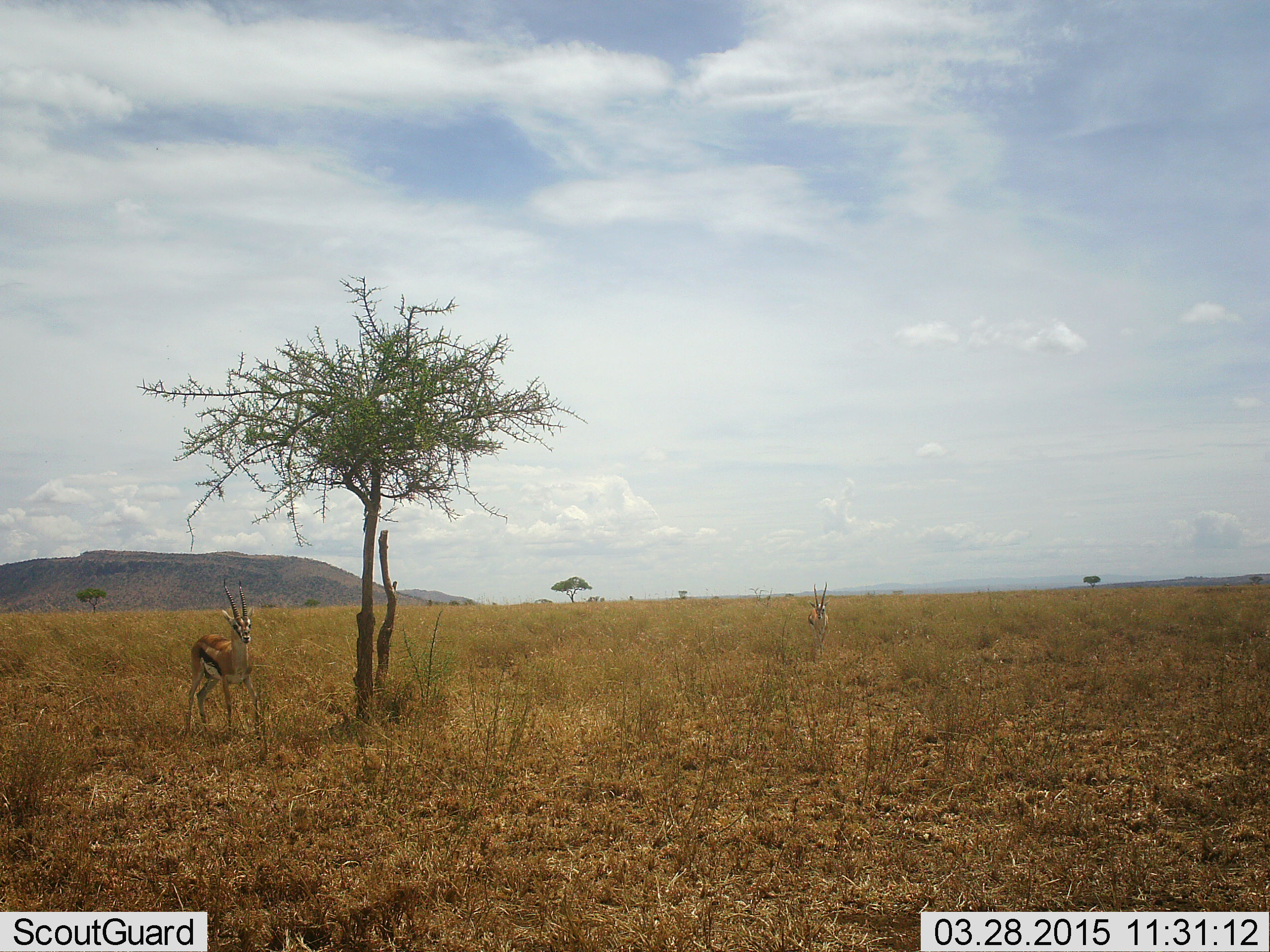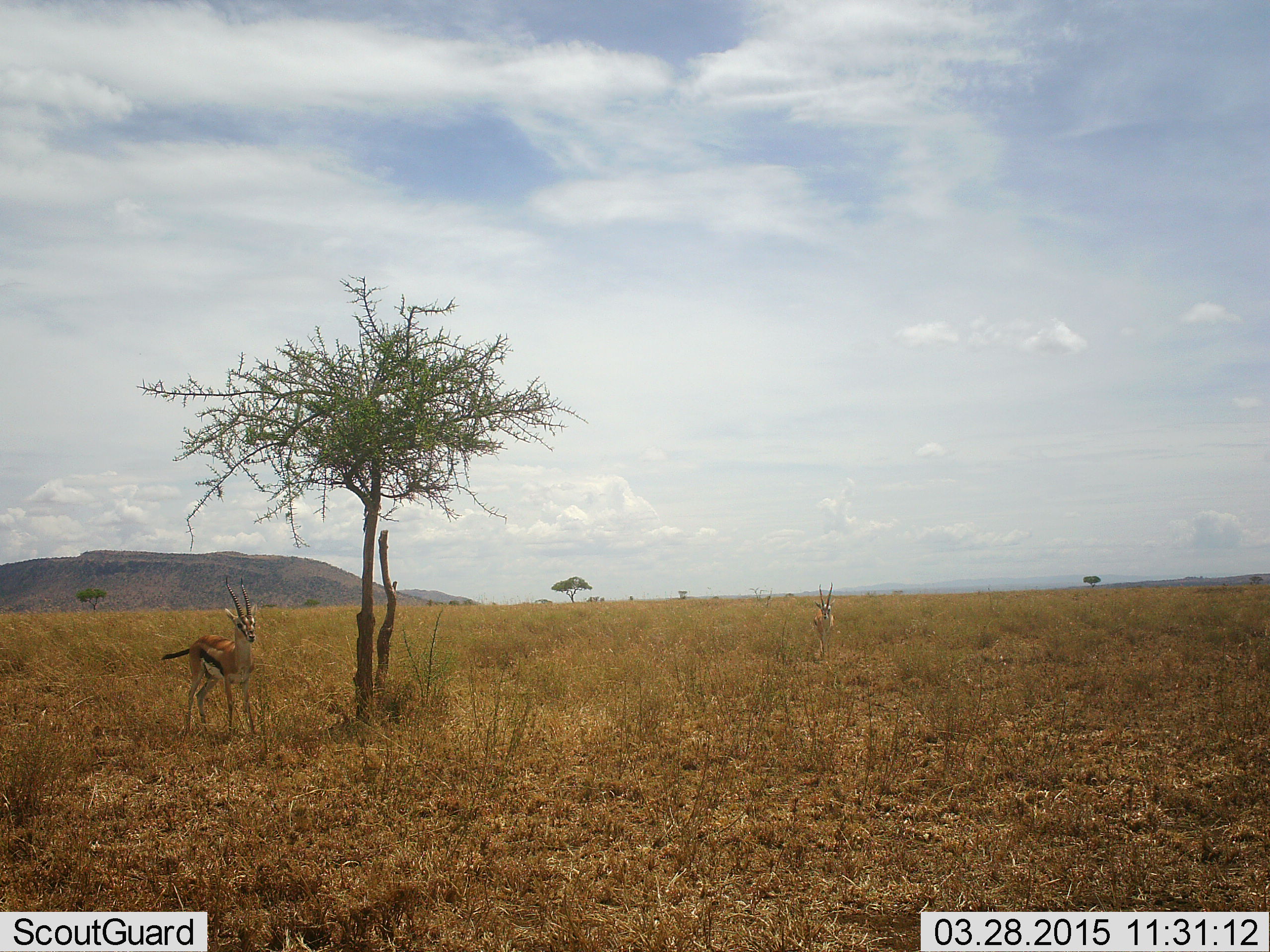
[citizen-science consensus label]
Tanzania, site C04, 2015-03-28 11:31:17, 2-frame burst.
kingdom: Animalia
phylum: Chordata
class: Mammalia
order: Artiodactyla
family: Bovidae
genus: Eudorcas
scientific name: Eudorcas thomsonii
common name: thomson's gazelle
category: gazellethomsons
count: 2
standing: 60%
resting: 0%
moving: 40%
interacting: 0%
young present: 0%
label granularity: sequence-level